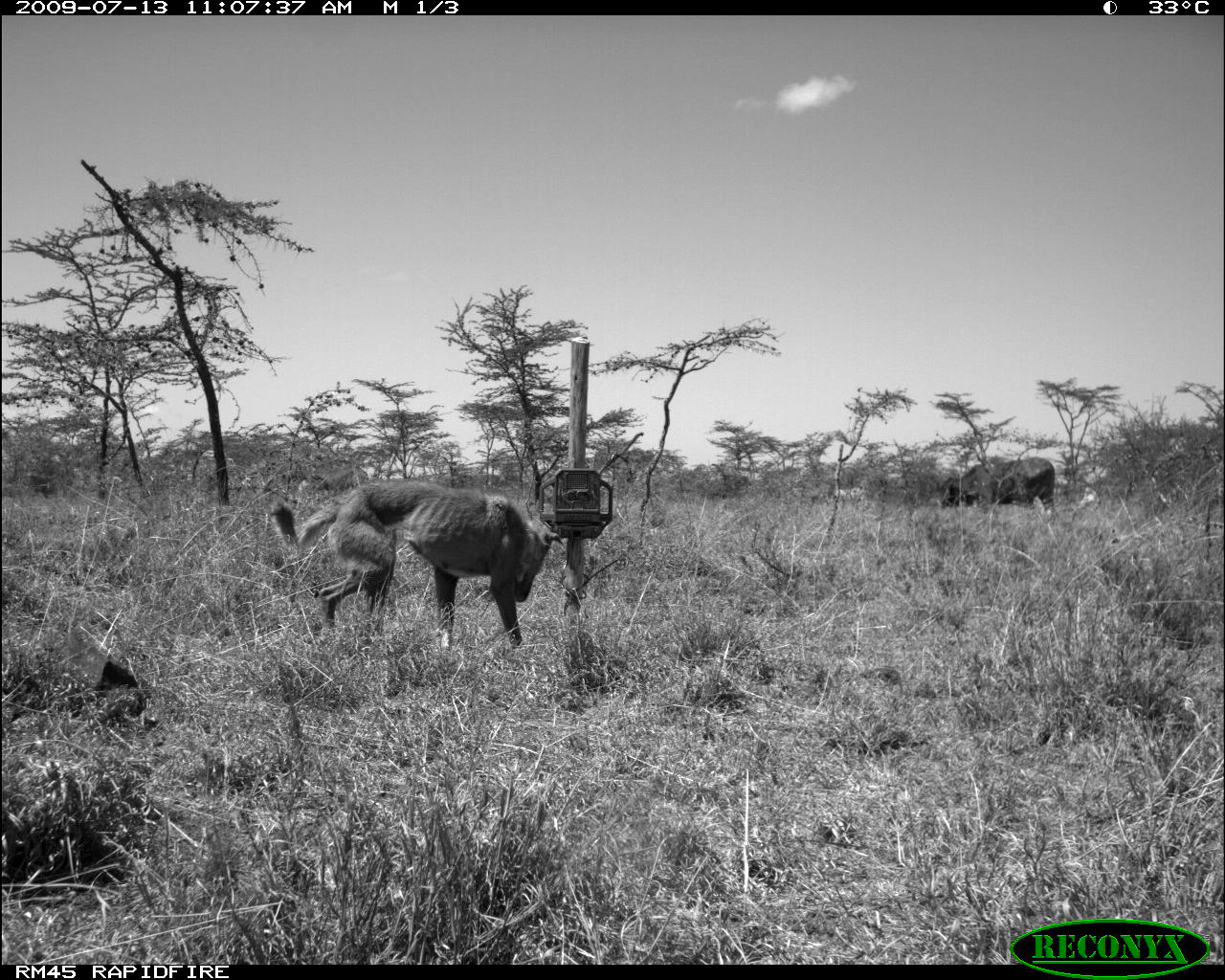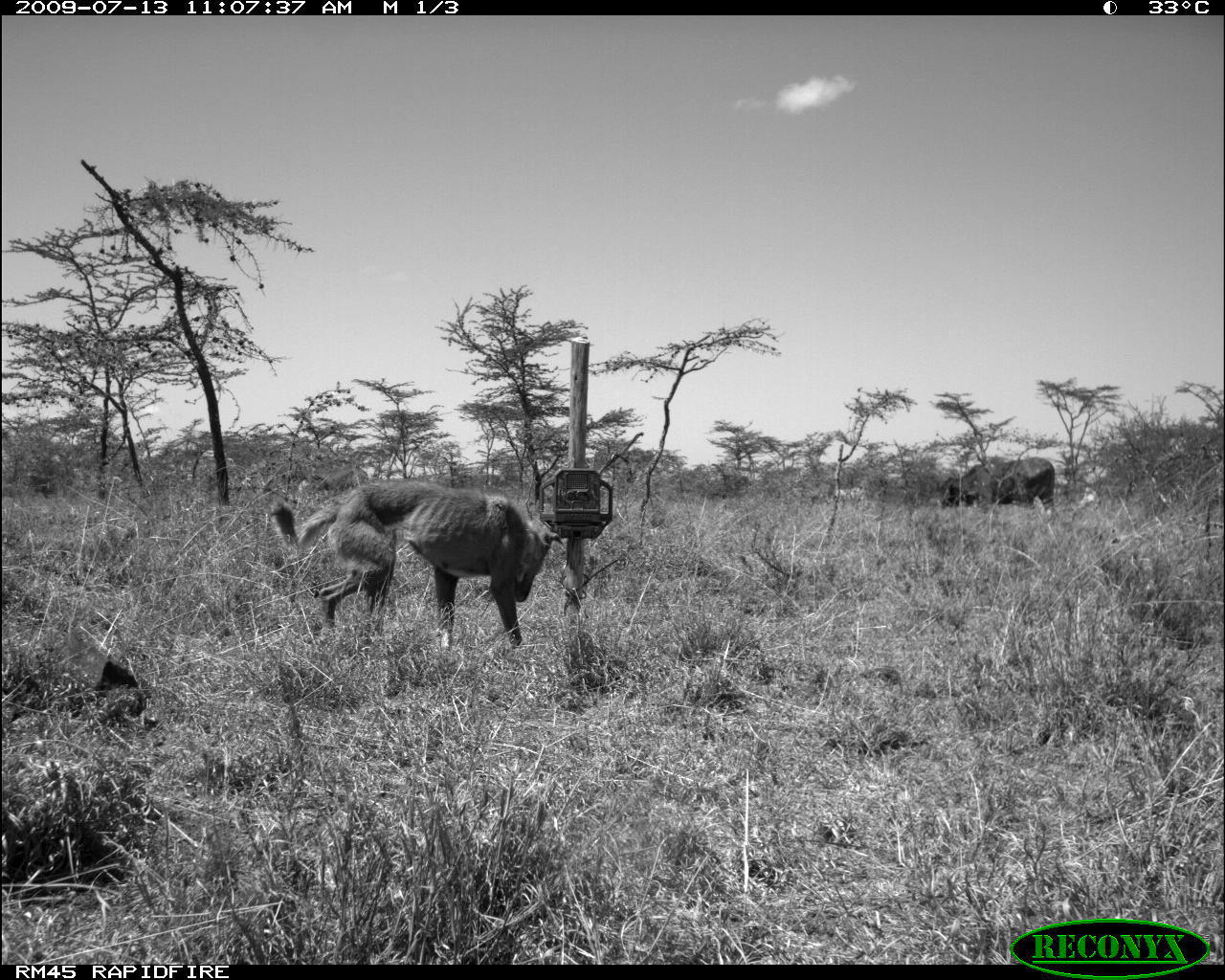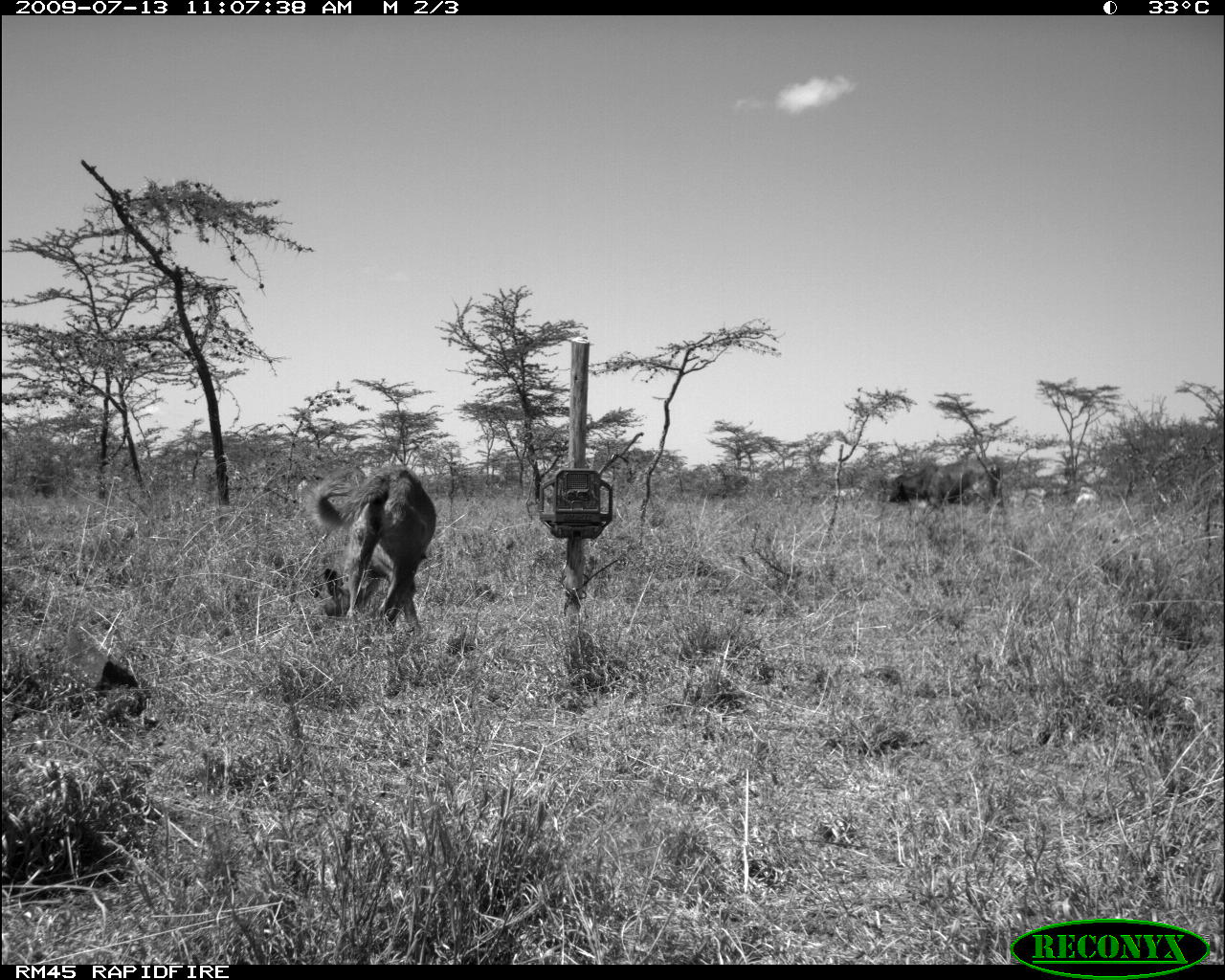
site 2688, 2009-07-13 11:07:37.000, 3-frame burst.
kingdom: Animalia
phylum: Chordata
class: Mammalia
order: Artiodactyla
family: Bovidae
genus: Bos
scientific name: Bos taurus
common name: domestic cattle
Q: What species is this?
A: Bos taurus (domestic cattle).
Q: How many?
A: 3.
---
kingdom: Animalia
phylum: Chordata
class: Mammalia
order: Carnivora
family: Canidae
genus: Canis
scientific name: Canis familiaris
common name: domestic dog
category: canis lupus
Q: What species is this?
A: Canis lupus (domestic dog) (Canis familiaris).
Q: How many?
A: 1.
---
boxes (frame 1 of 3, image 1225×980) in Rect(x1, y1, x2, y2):
bos taurus: Rect(269, 481, 564, 653); Rect(940, 456, 1055, 513)